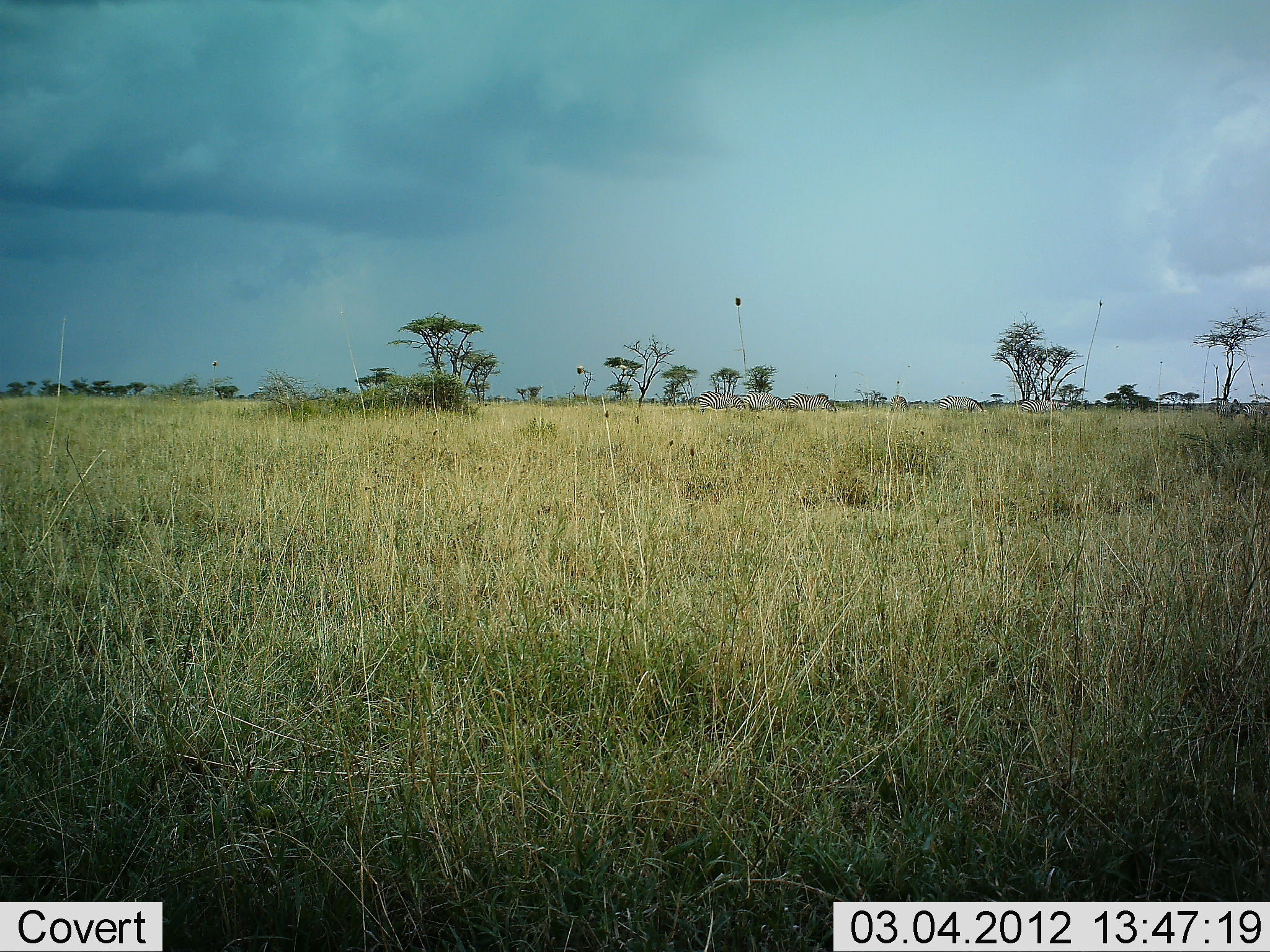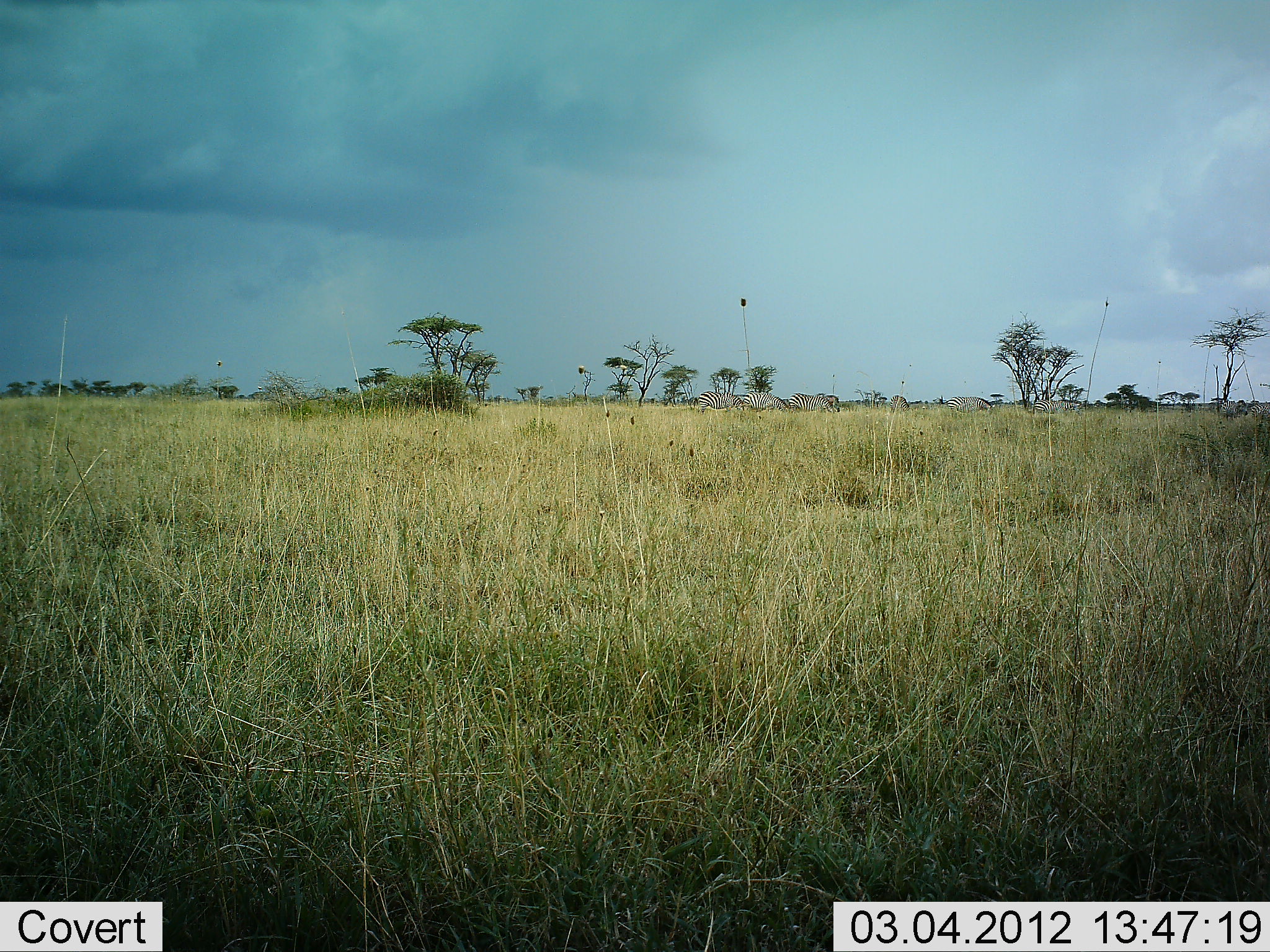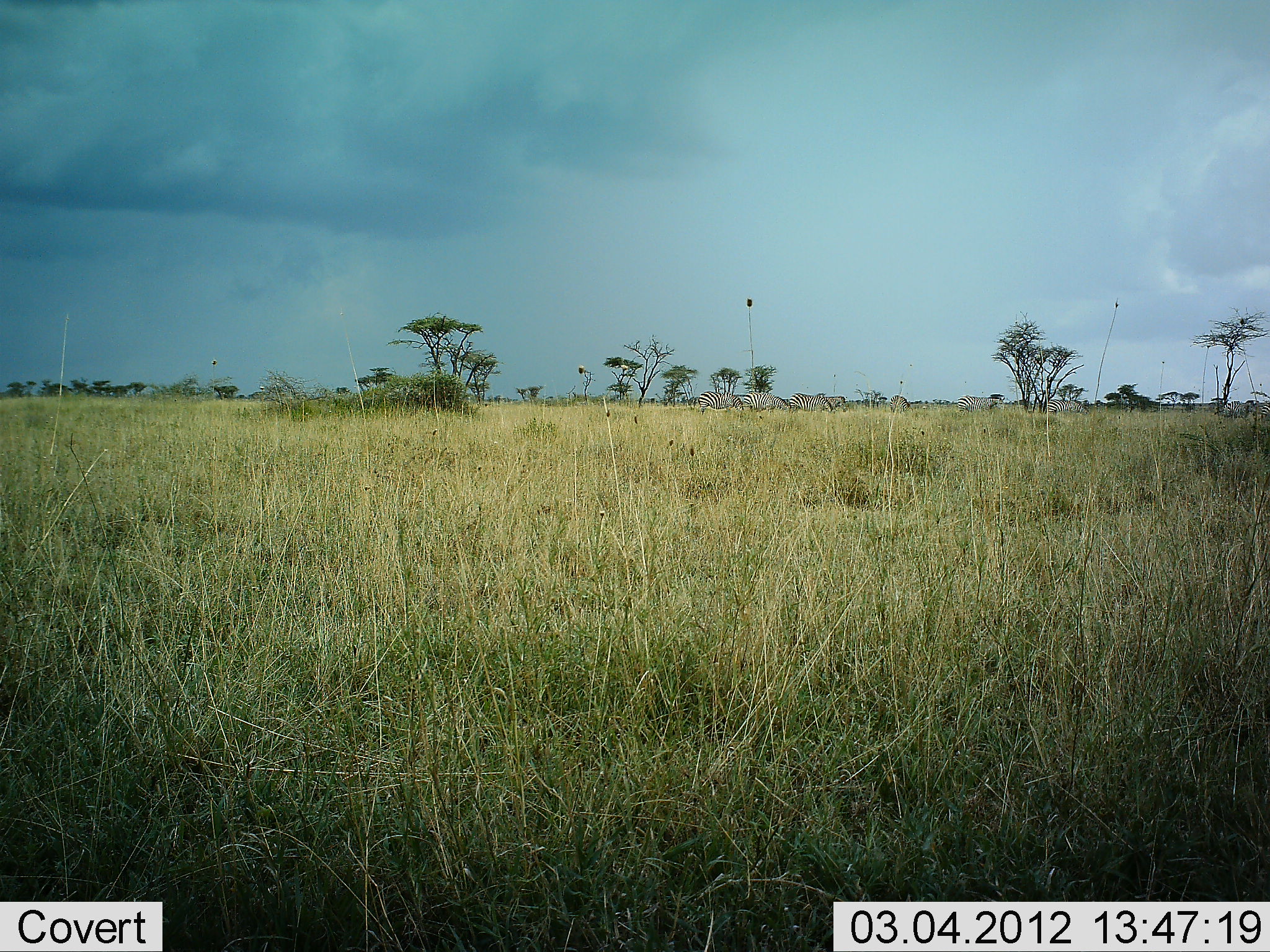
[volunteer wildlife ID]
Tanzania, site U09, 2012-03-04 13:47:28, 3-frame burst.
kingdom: Animalia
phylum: Chordata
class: Mammalia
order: Perissodactyla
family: Equidae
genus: Equus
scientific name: Equus quagga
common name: plains zebra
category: zebra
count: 8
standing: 46%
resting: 0%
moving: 83%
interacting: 0%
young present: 0%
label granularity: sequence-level